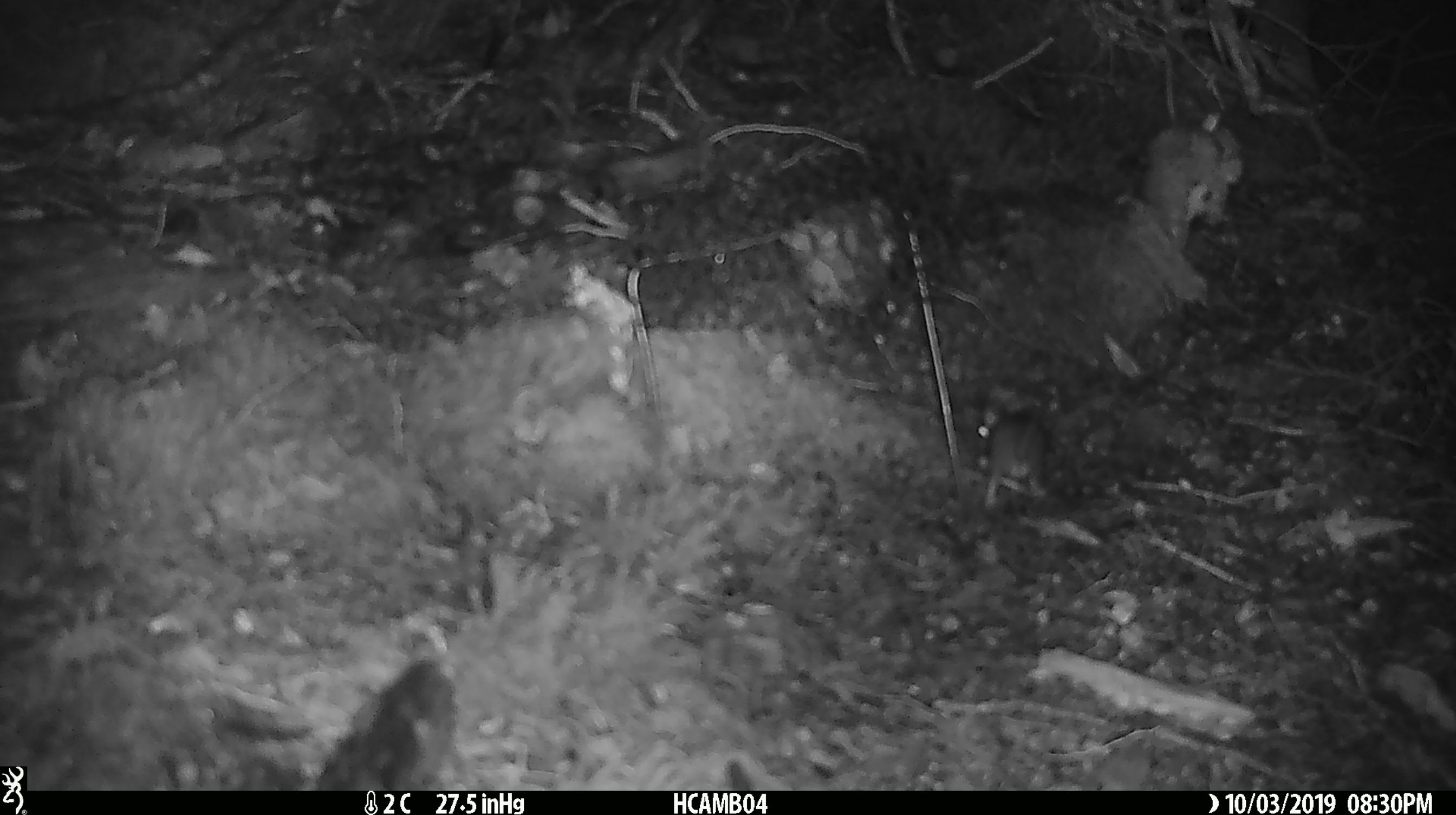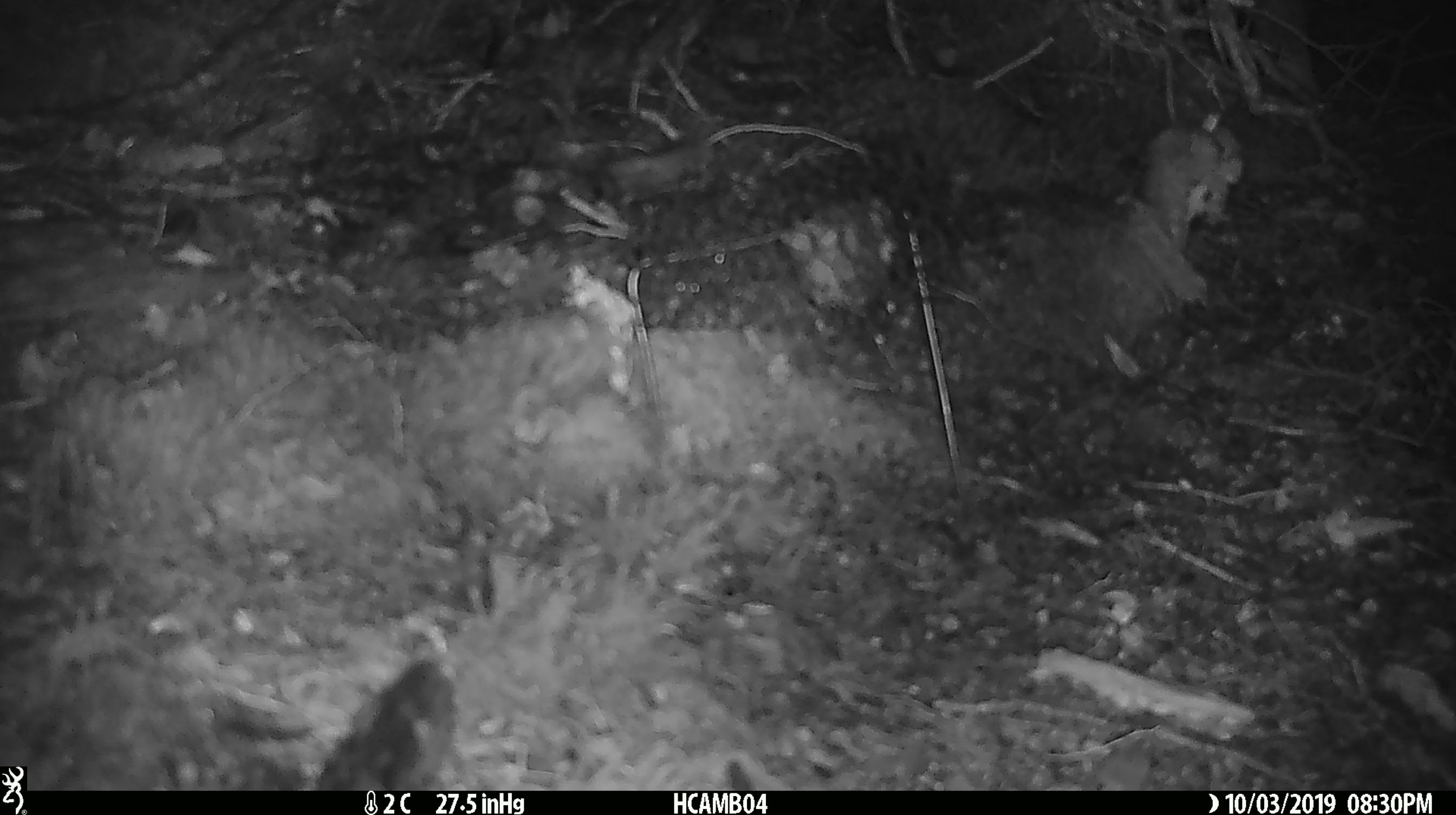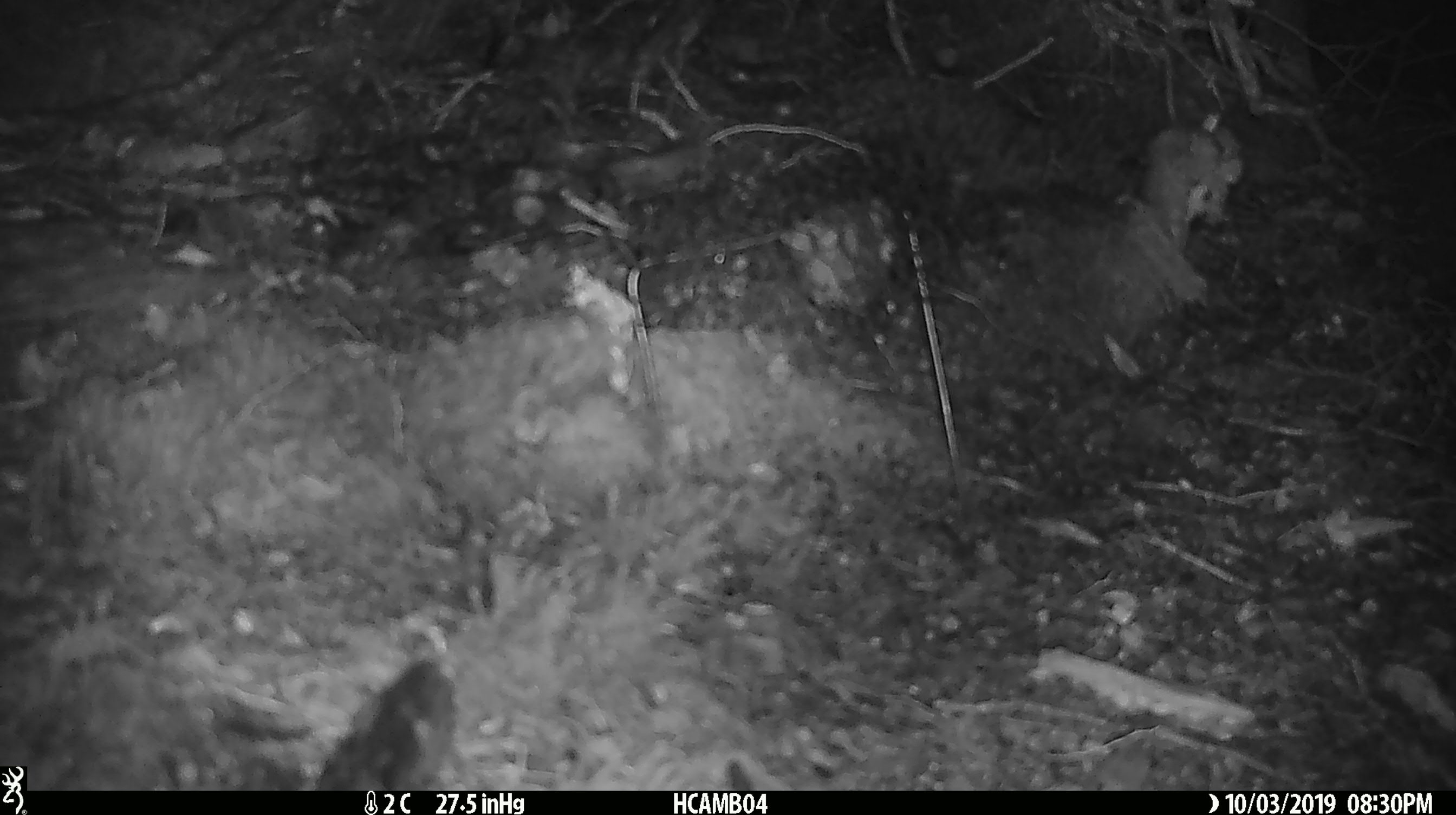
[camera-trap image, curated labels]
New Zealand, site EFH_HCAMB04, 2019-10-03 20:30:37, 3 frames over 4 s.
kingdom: Animalia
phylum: Chordata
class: Mammalia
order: Rodentia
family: Muridae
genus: Mus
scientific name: Mus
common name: mouse